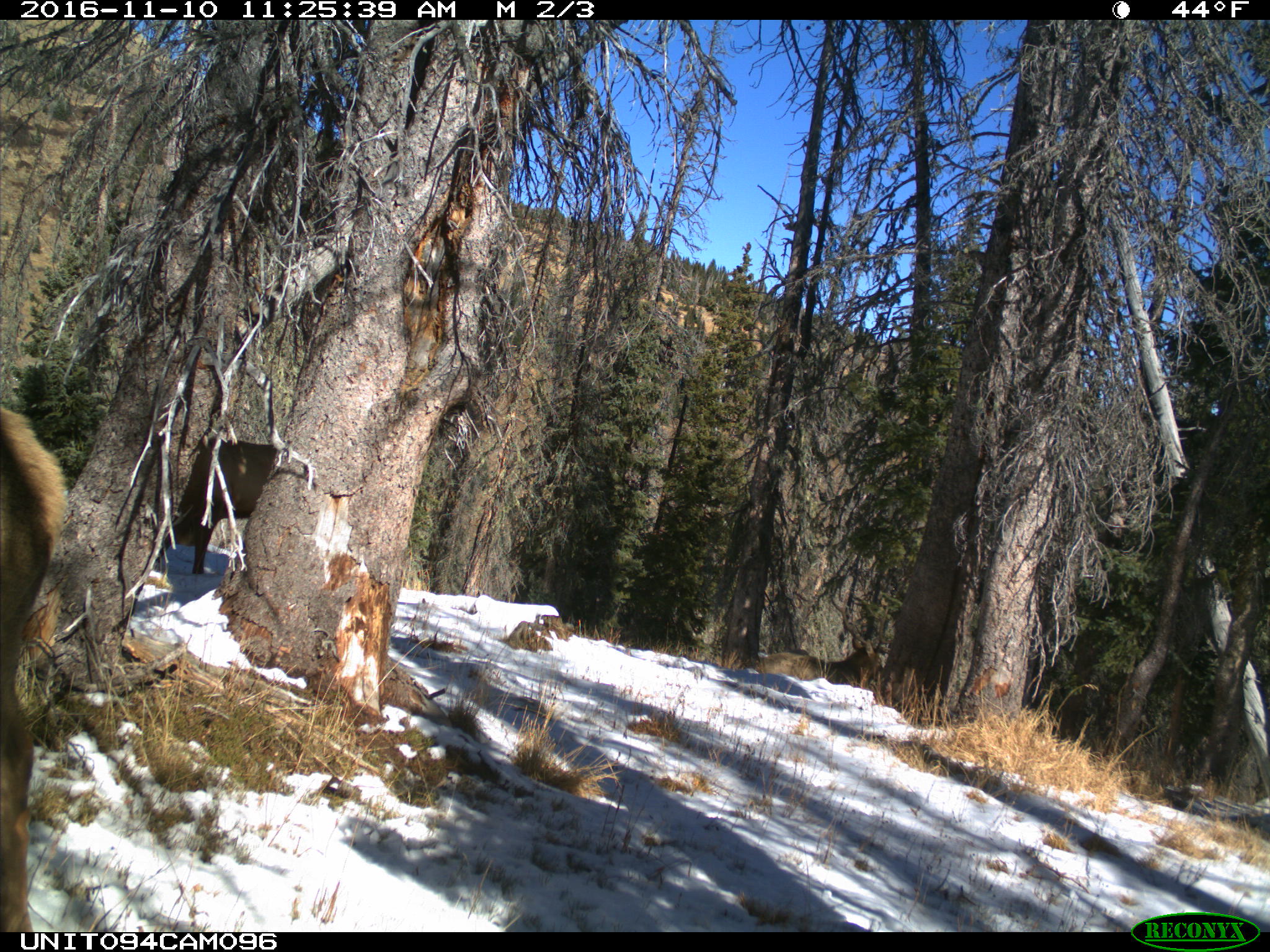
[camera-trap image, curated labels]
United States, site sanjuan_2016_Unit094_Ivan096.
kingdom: Animalia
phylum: Chordata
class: Mammalia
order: Artiodactyla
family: Cervidae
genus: Cervus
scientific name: Cervus elaphus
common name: red deer